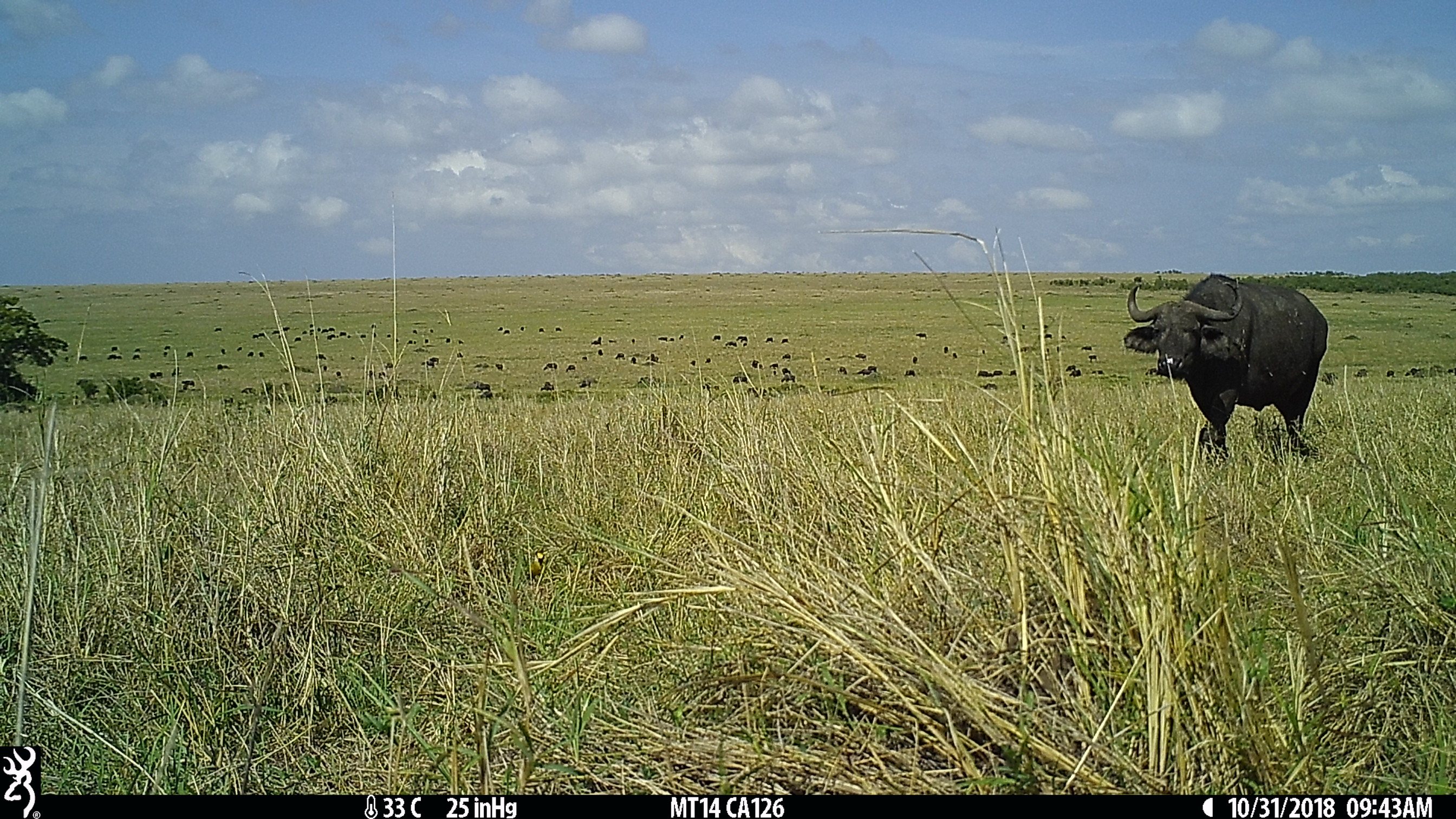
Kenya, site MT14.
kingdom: Animalia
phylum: Chordata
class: Mammalia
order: Artiodactyla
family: Bovidae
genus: Syncerus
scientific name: Syncerus caffer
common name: buffalo